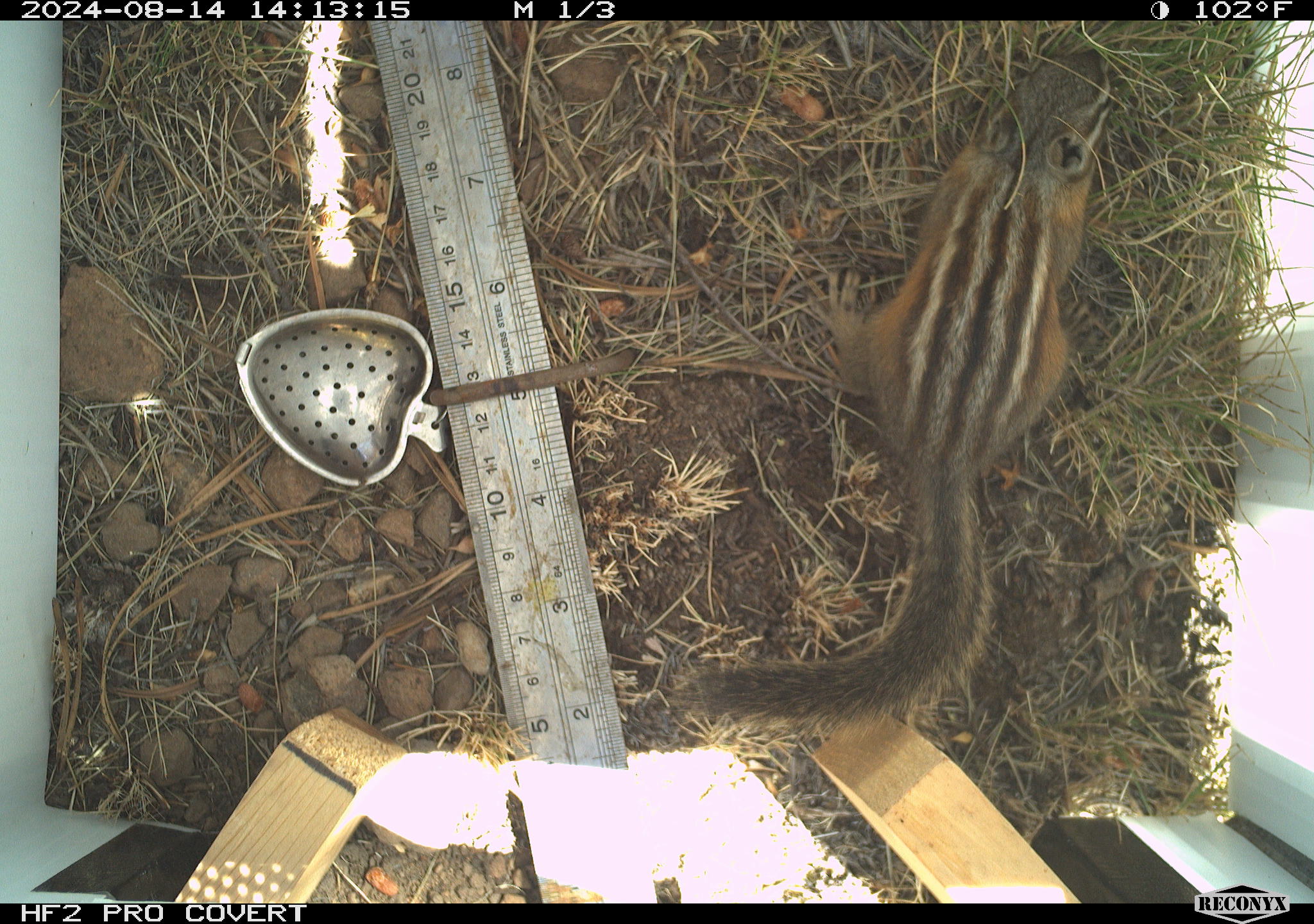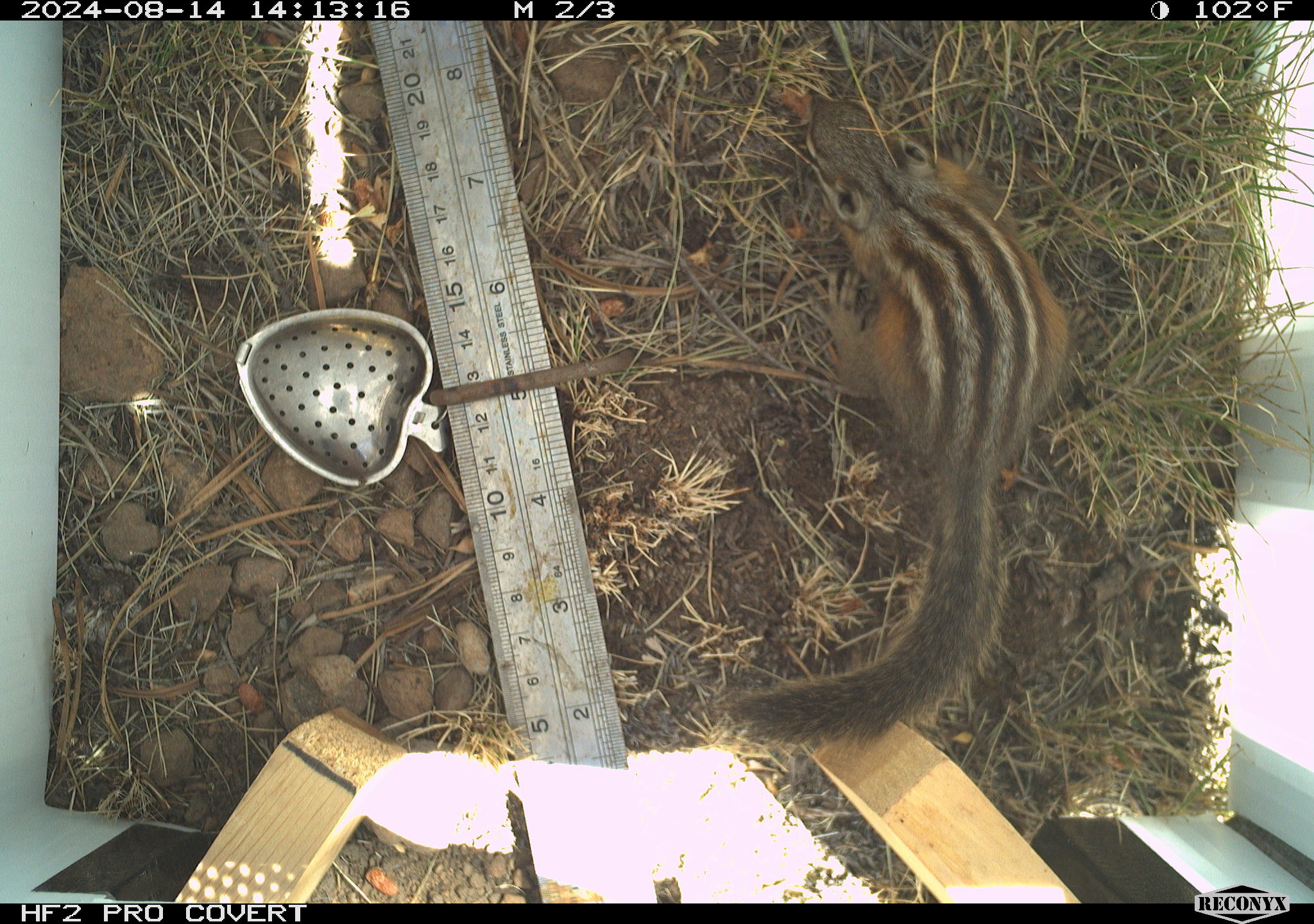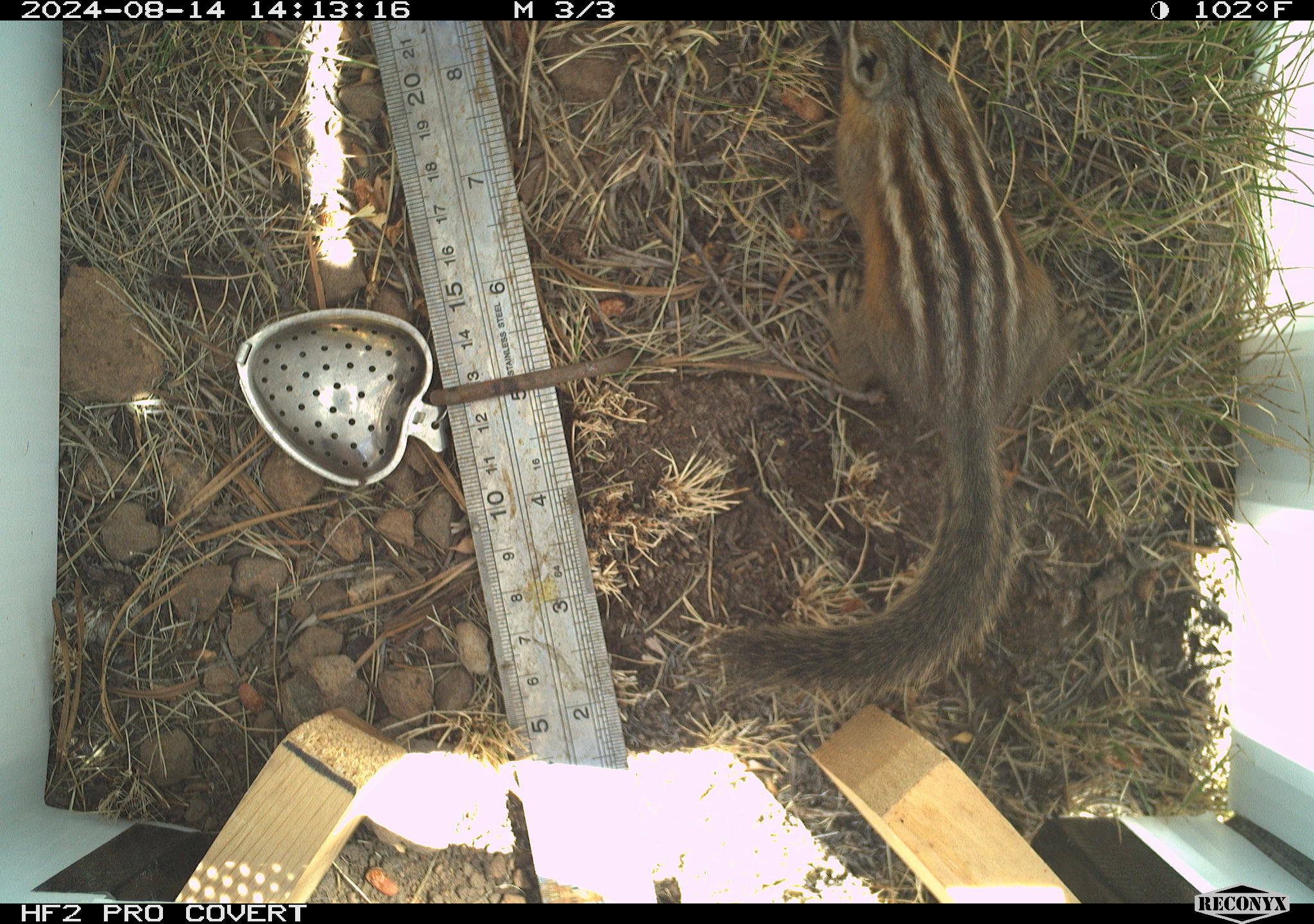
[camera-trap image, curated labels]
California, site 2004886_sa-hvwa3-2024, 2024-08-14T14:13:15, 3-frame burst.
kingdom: Animalia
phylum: Chordata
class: Mammalia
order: Rodentia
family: Sciuridae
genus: Neotamias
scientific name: Neotamias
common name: western chipmunks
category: neotamias species